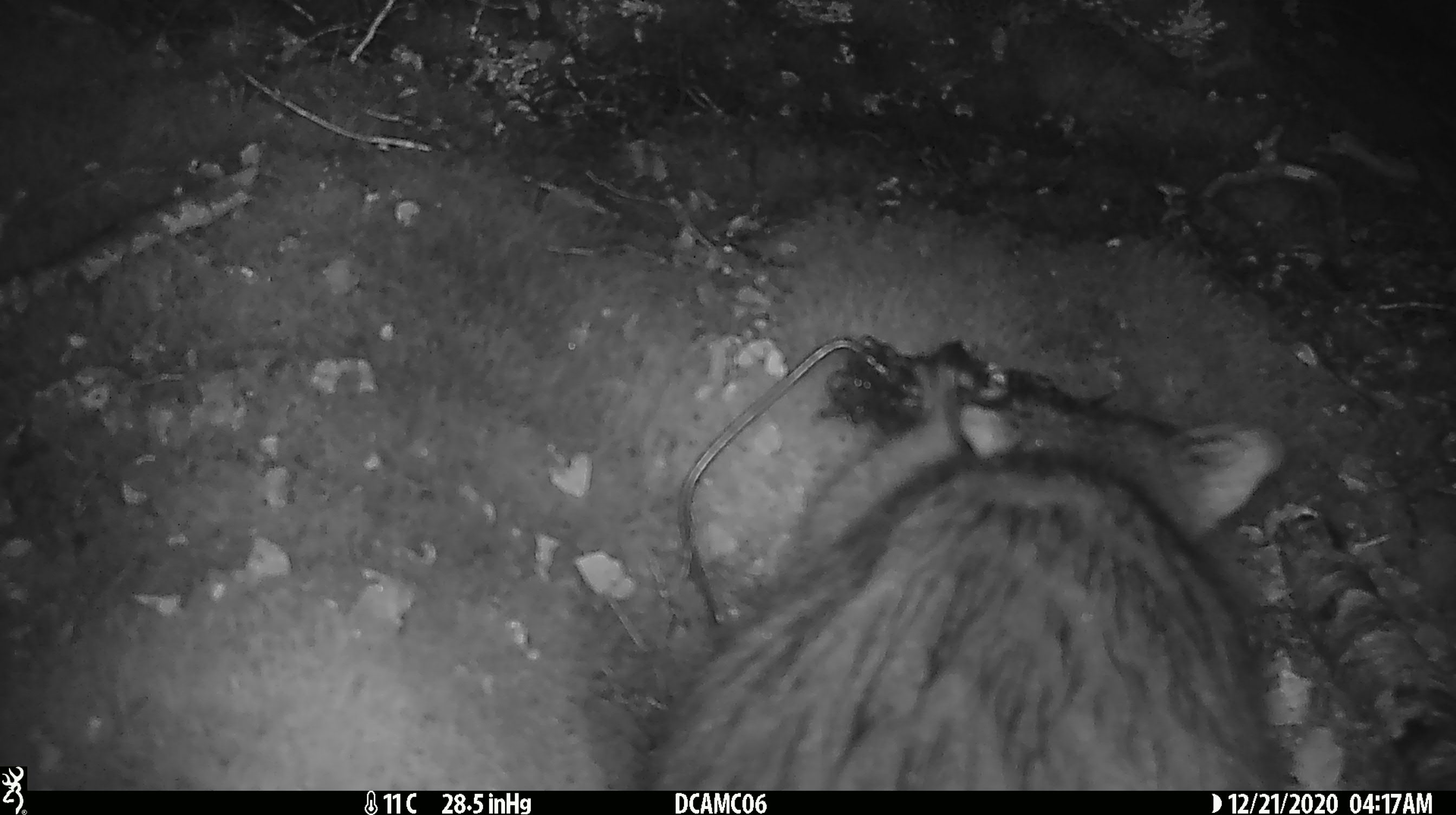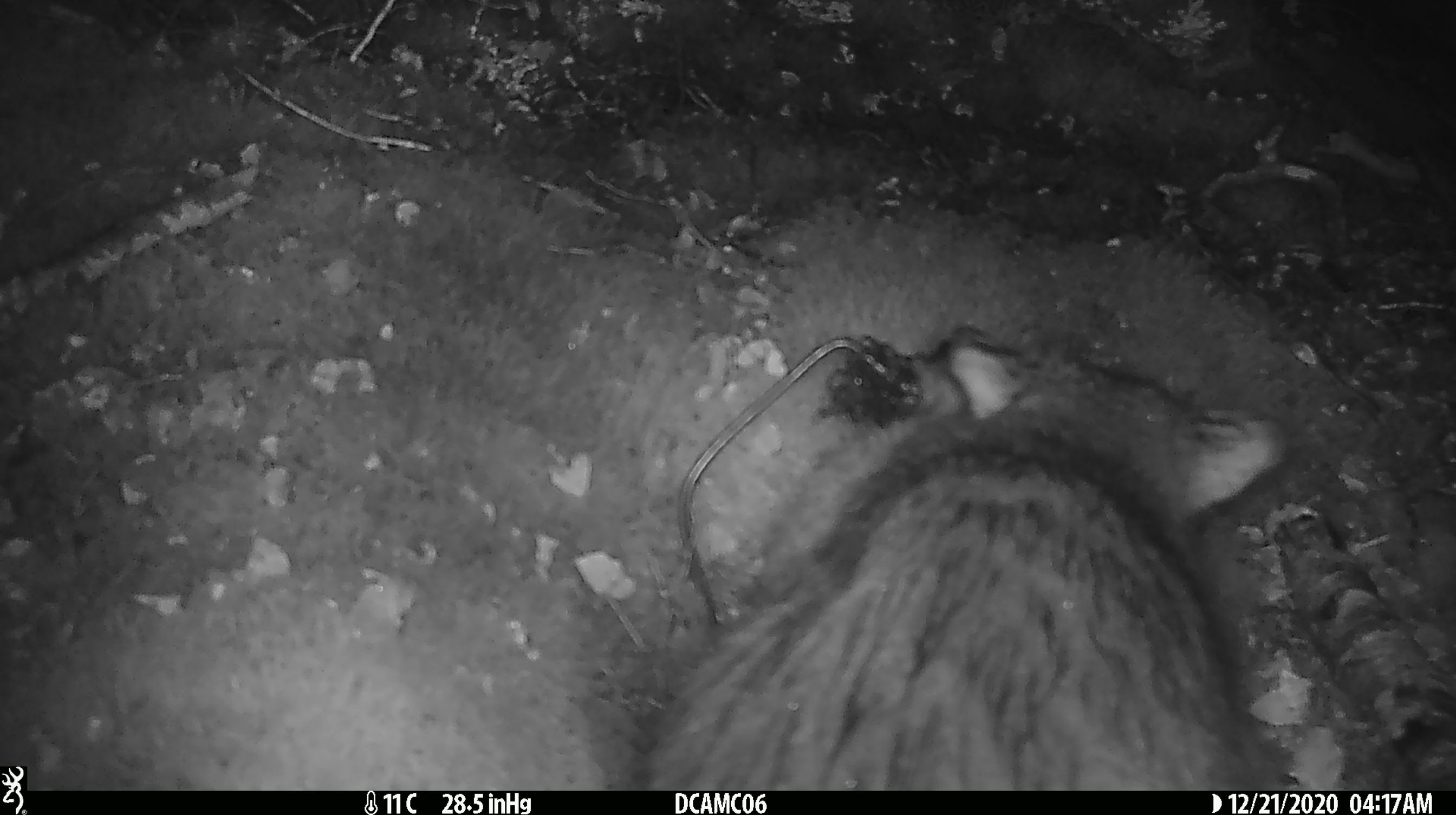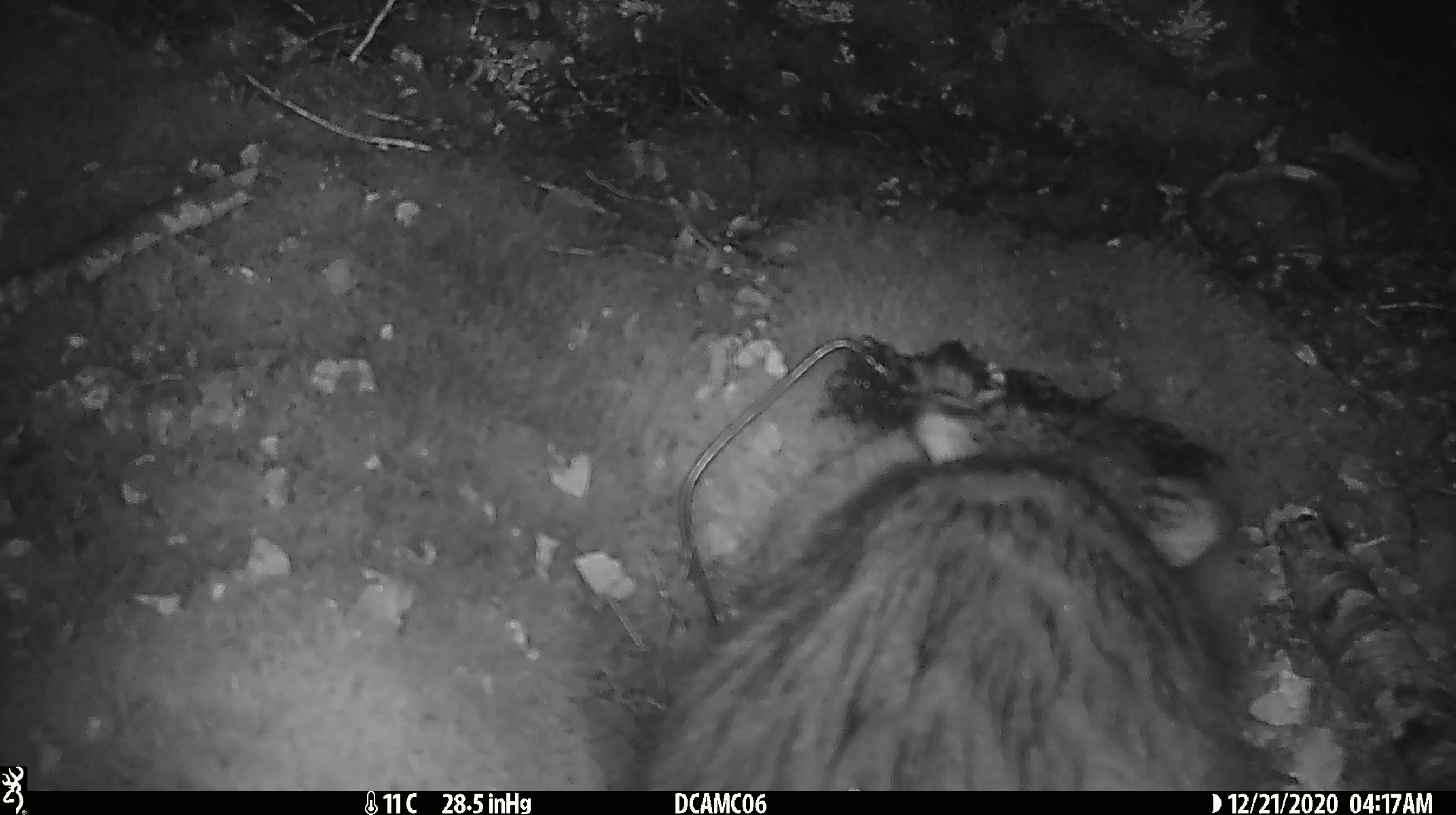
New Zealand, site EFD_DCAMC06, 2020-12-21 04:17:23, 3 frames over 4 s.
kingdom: Animalia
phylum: Chordata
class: Mammalia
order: Diprotodontia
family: Phalangeridae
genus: Trichosurus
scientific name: Trichosurus vulpecula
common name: common brushtail possum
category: possum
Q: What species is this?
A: Possum (common brushtail possum) (Trichosurus vulpecula).